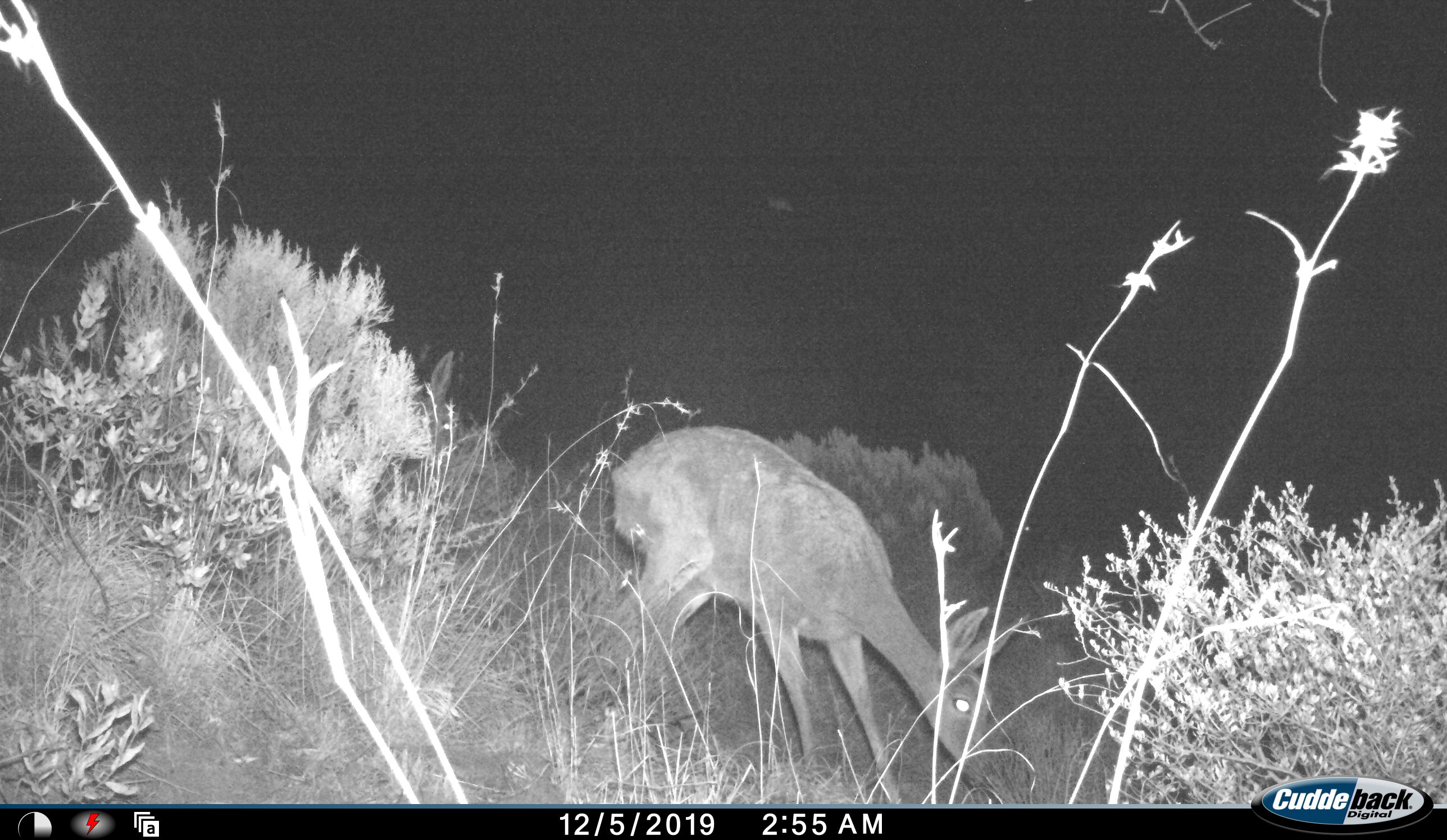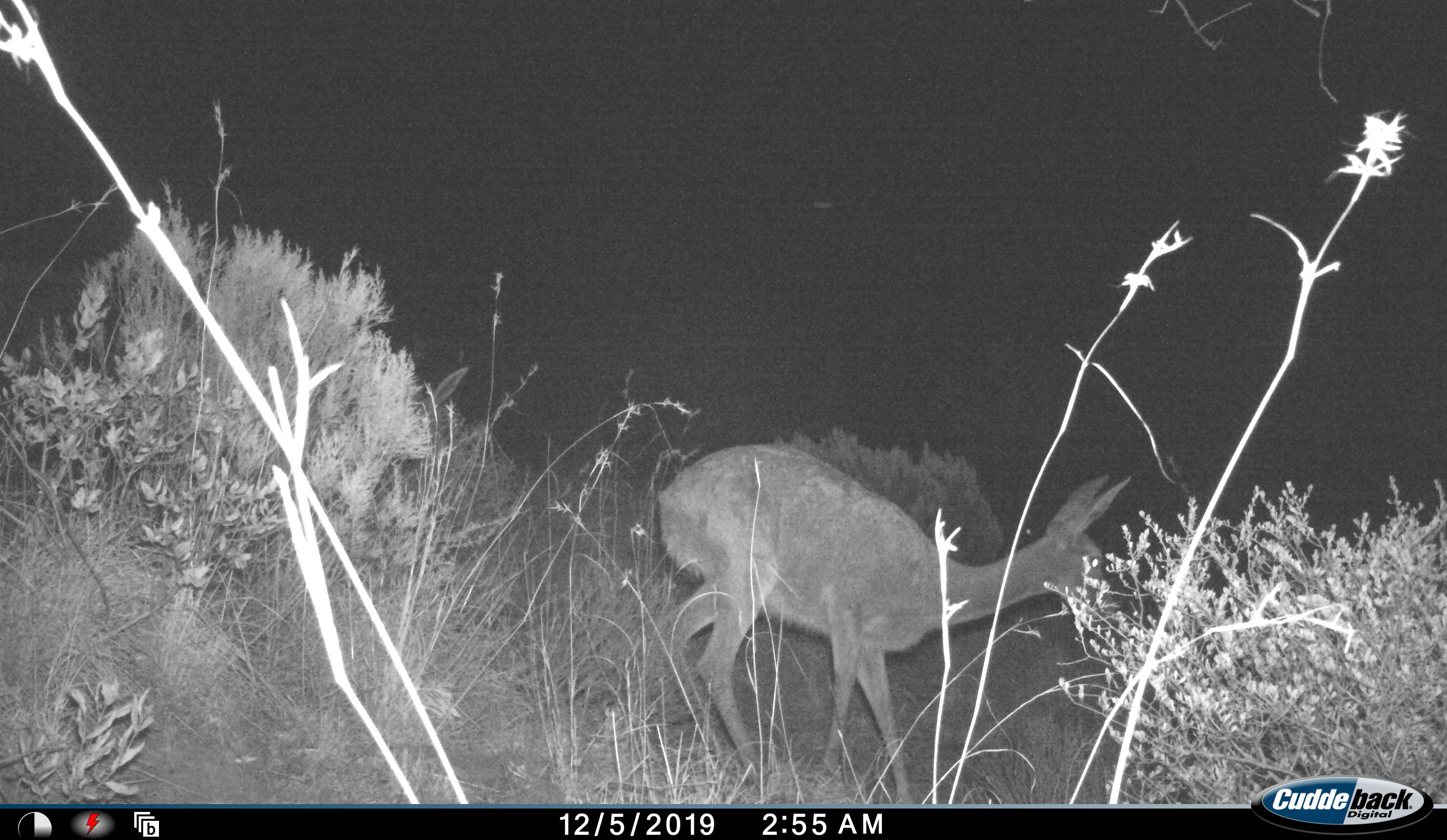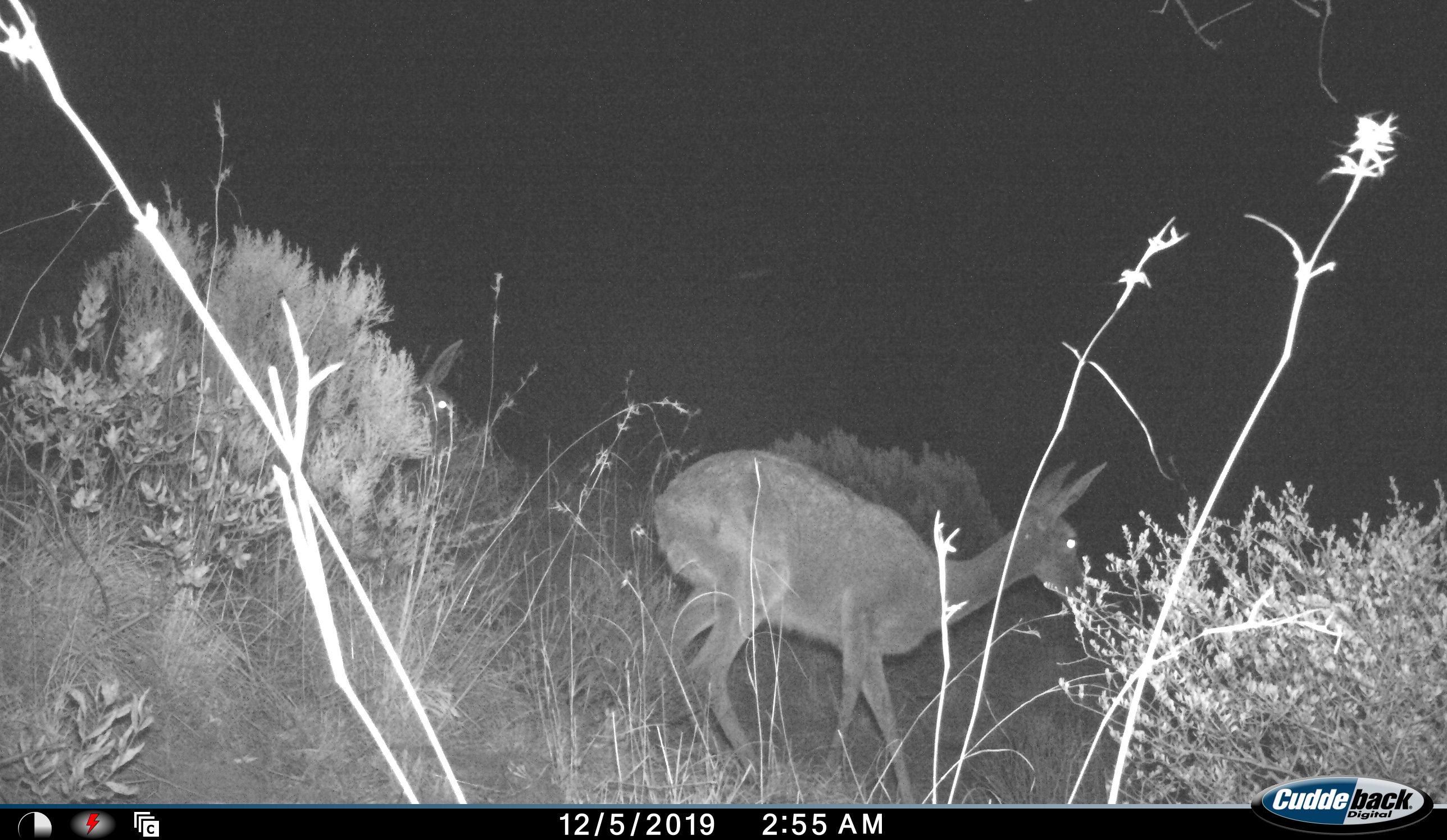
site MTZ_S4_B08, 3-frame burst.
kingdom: Animalia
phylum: Chordata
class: Mammalia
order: Artiodactyla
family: Bovidae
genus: Pelea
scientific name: Pelea capreolus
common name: grey rhebok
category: rhebokgrey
Rhebokgrey (grey rhebok) (Pelea capreolus), count 2. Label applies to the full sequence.